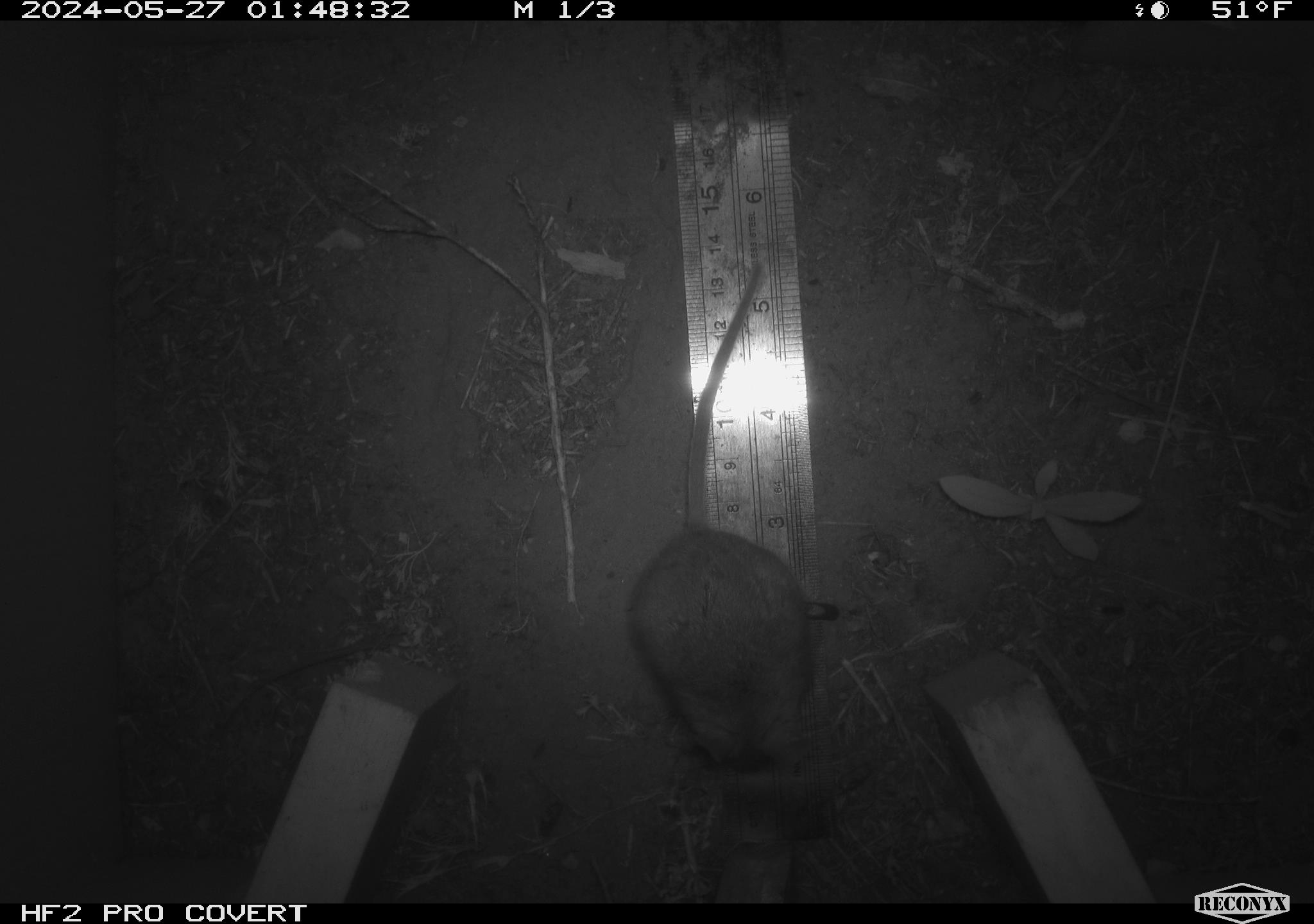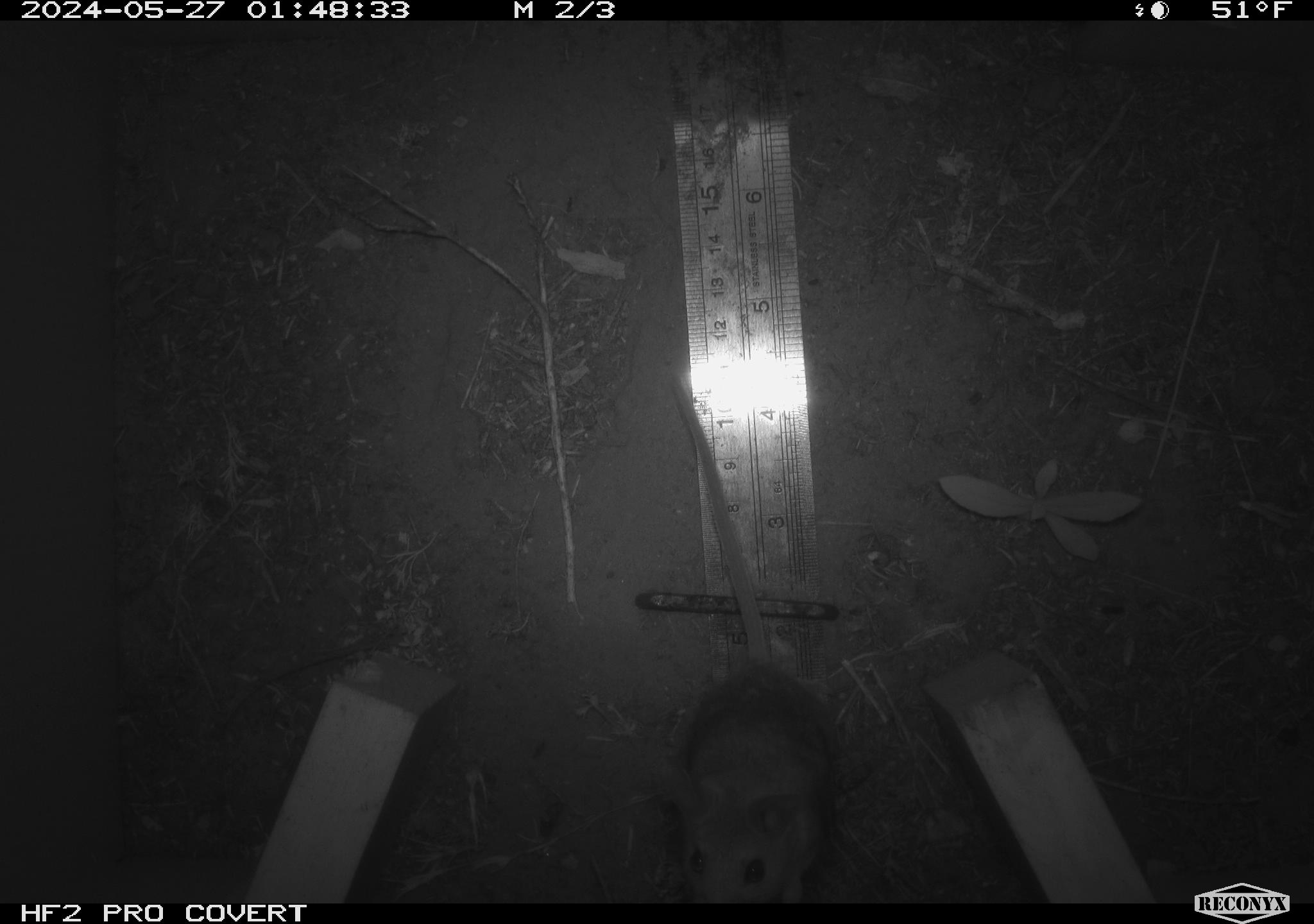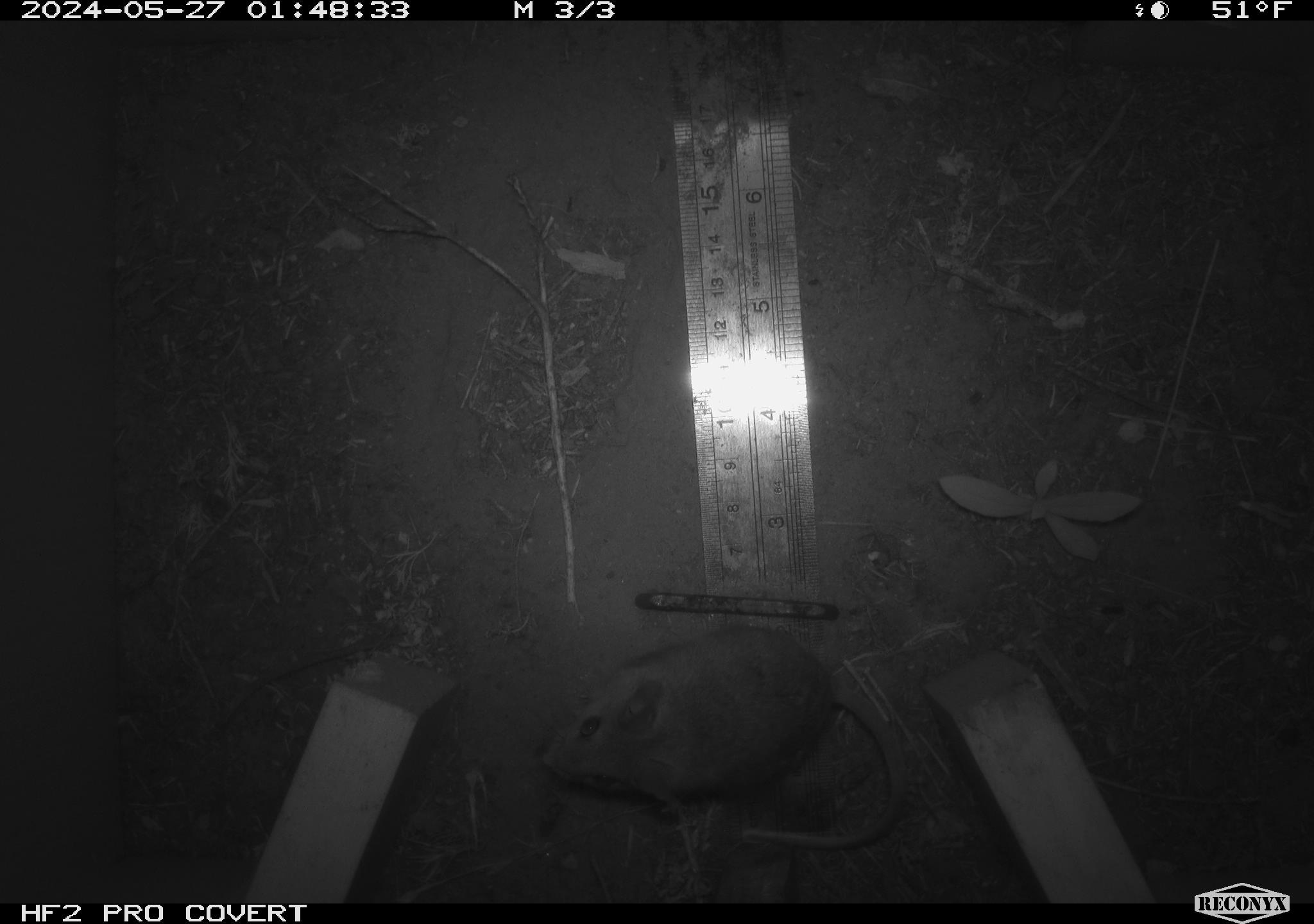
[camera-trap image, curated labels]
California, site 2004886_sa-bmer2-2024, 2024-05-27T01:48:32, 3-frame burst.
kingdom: Animalia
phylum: Chordata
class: Mammalia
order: Rodentia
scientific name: Rodentia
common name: mouse species